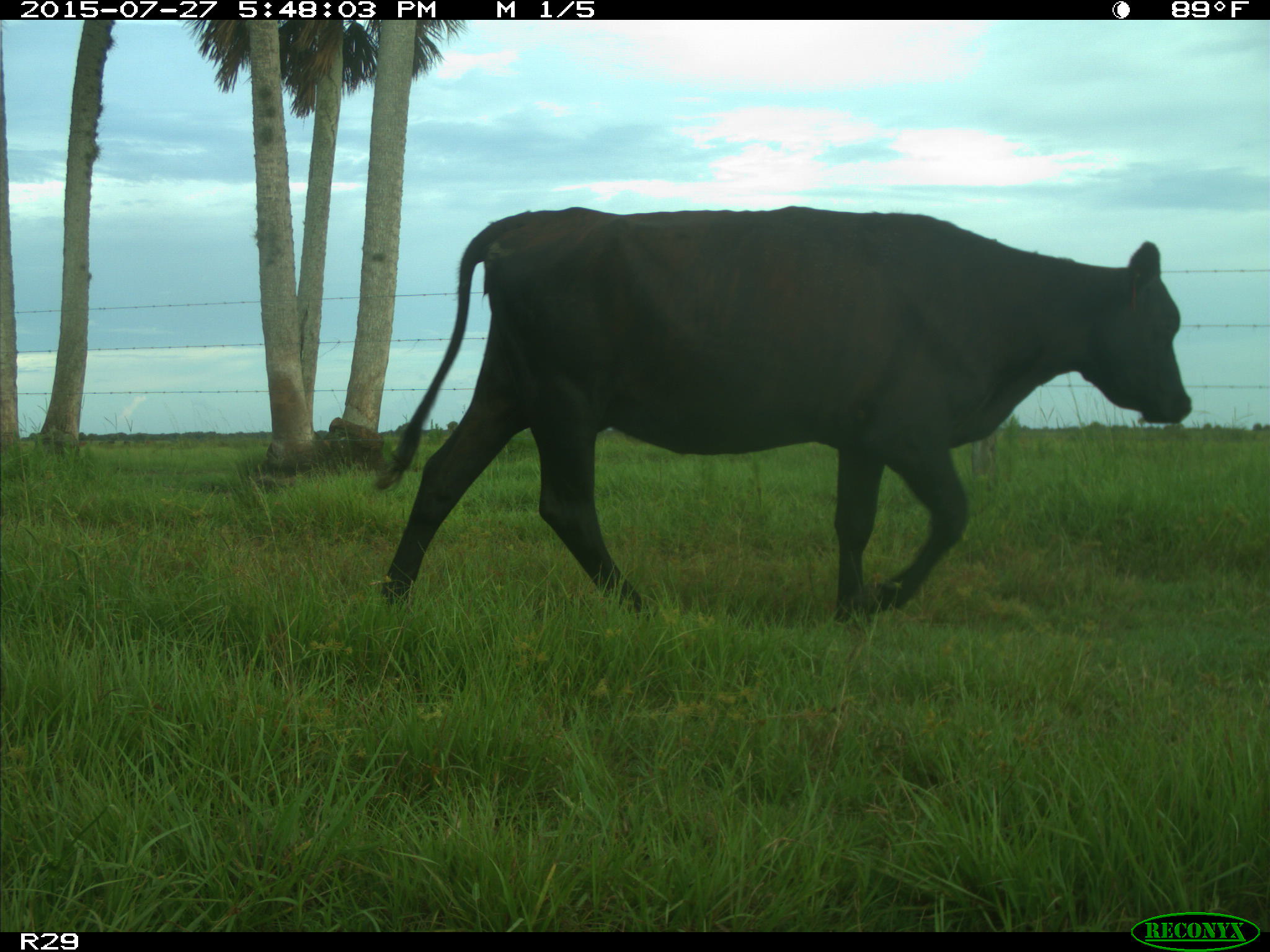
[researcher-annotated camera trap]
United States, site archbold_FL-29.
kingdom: Animalia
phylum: Chordata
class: Mammalia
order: Artiodactyla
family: Bovidae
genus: Bos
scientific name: Bos taurus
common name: domestic cow